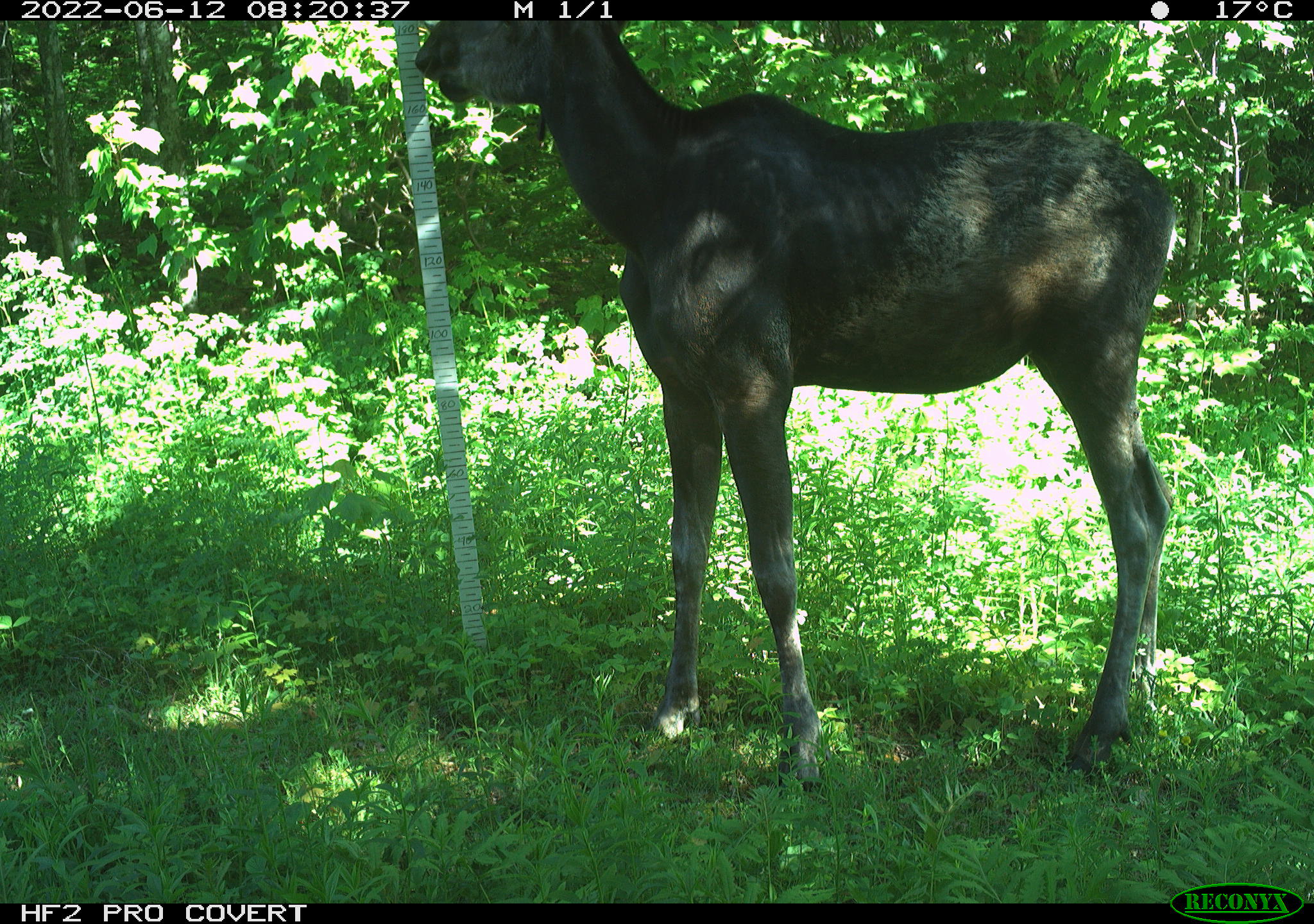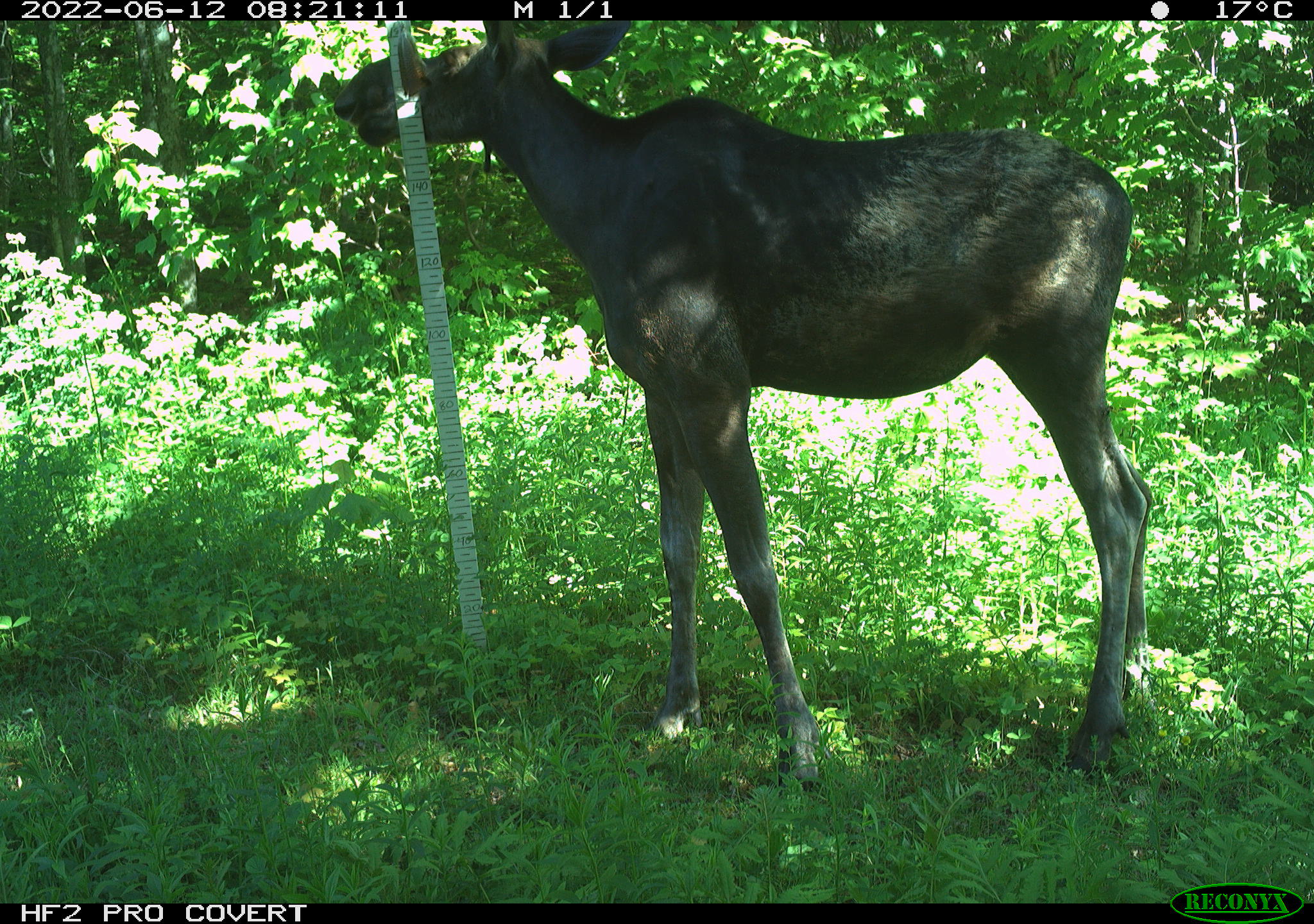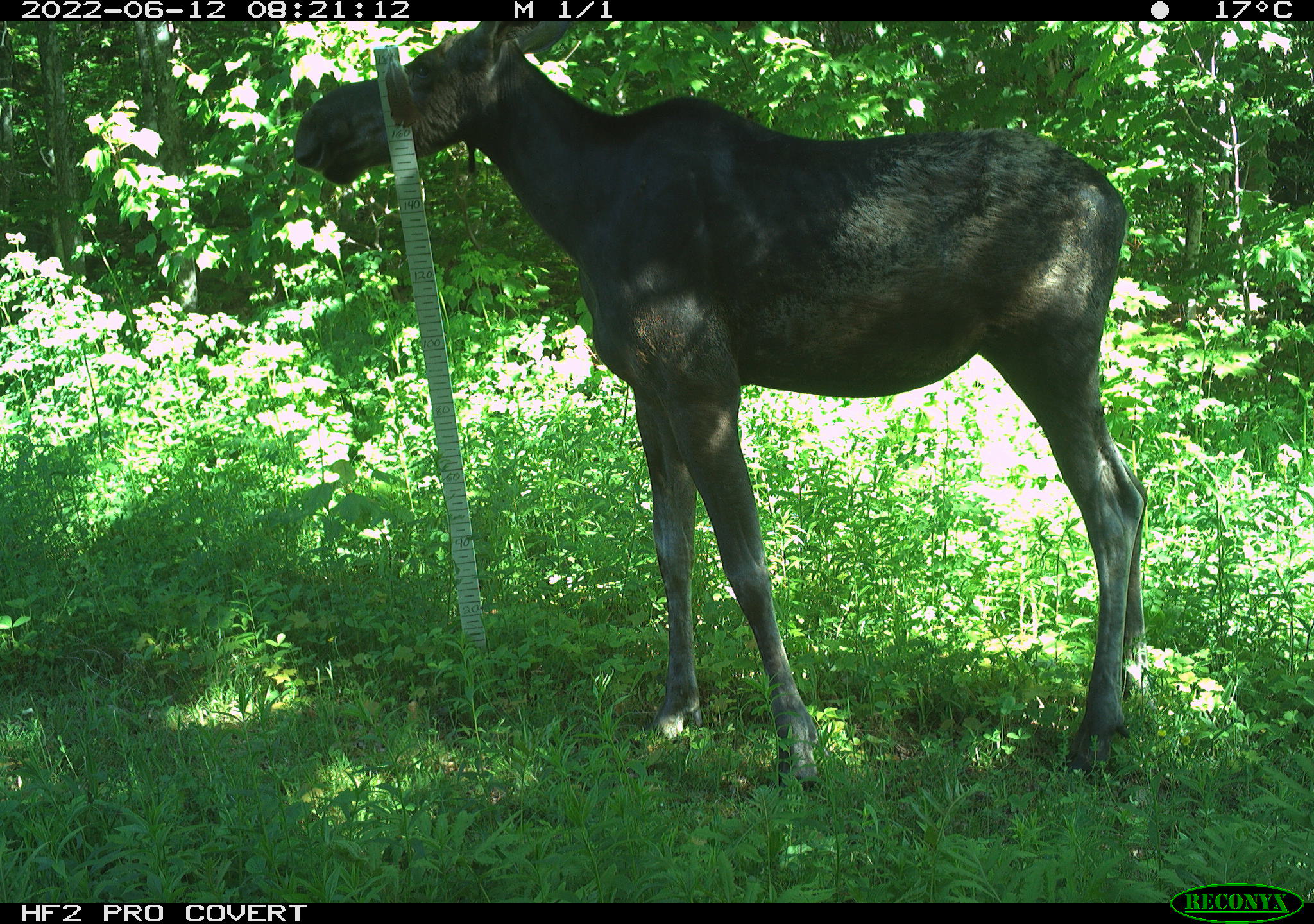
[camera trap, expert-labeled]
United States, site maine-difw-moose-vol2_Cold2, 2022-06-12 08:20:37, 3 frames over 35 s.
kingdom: Animalia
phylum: Chordata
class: Mammalia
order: Artiodactyla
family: Cervidae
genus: Alces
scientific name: Alces alces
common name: moose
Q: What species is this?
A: Moose (Alces alces).